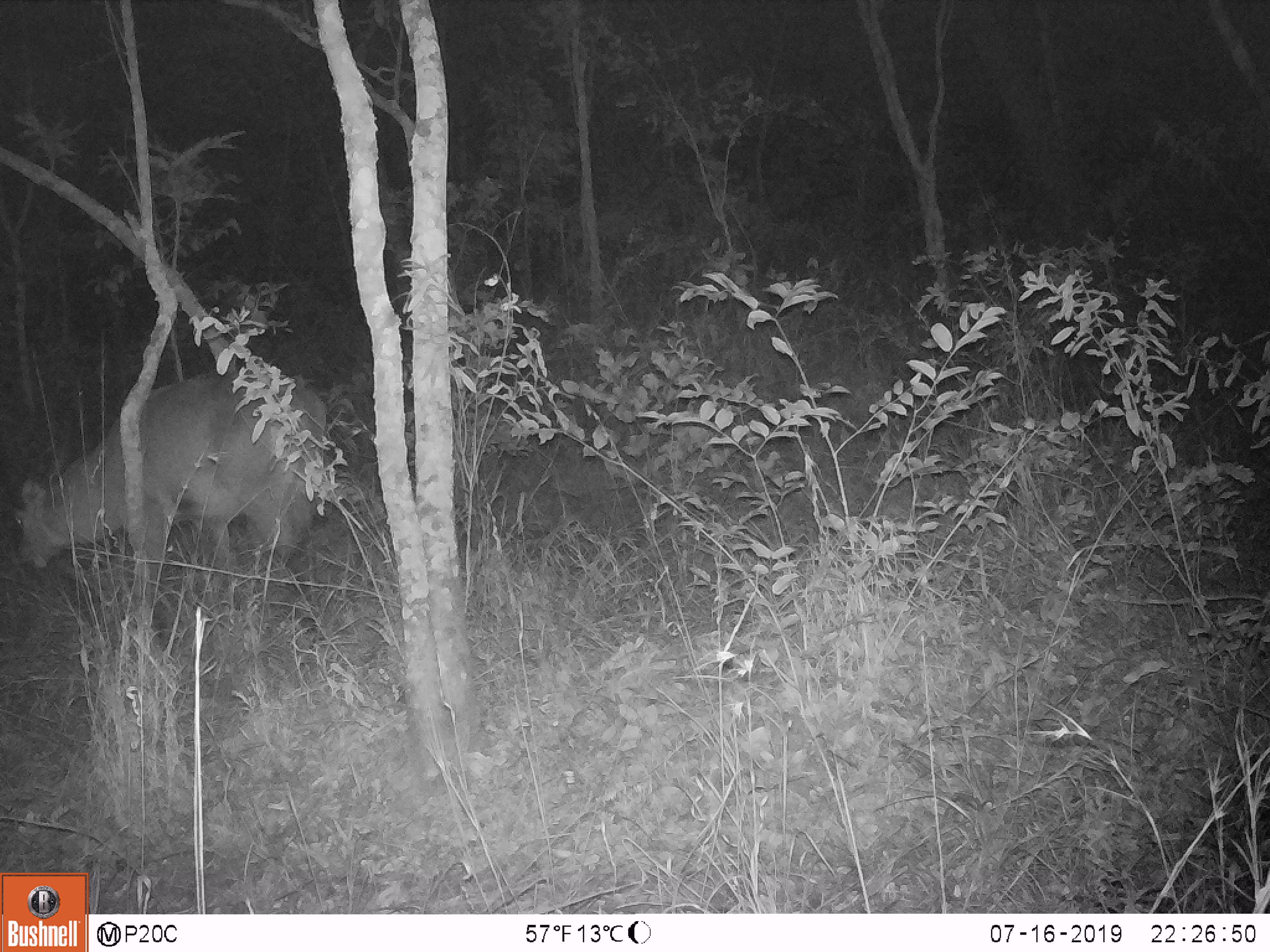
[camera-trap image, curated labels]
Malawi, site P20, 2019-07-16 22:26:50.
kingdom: Animalia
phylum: Chordata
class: Mammalia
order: Artiodactyla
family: Bovidae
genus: Kobus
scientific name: Kobus ellipsiprymnus ellipsiprymnus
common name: common waterbuck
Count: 1.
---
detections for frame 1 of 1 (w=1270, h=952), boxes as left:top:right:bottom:
common waterbuck: 5:358:336:603